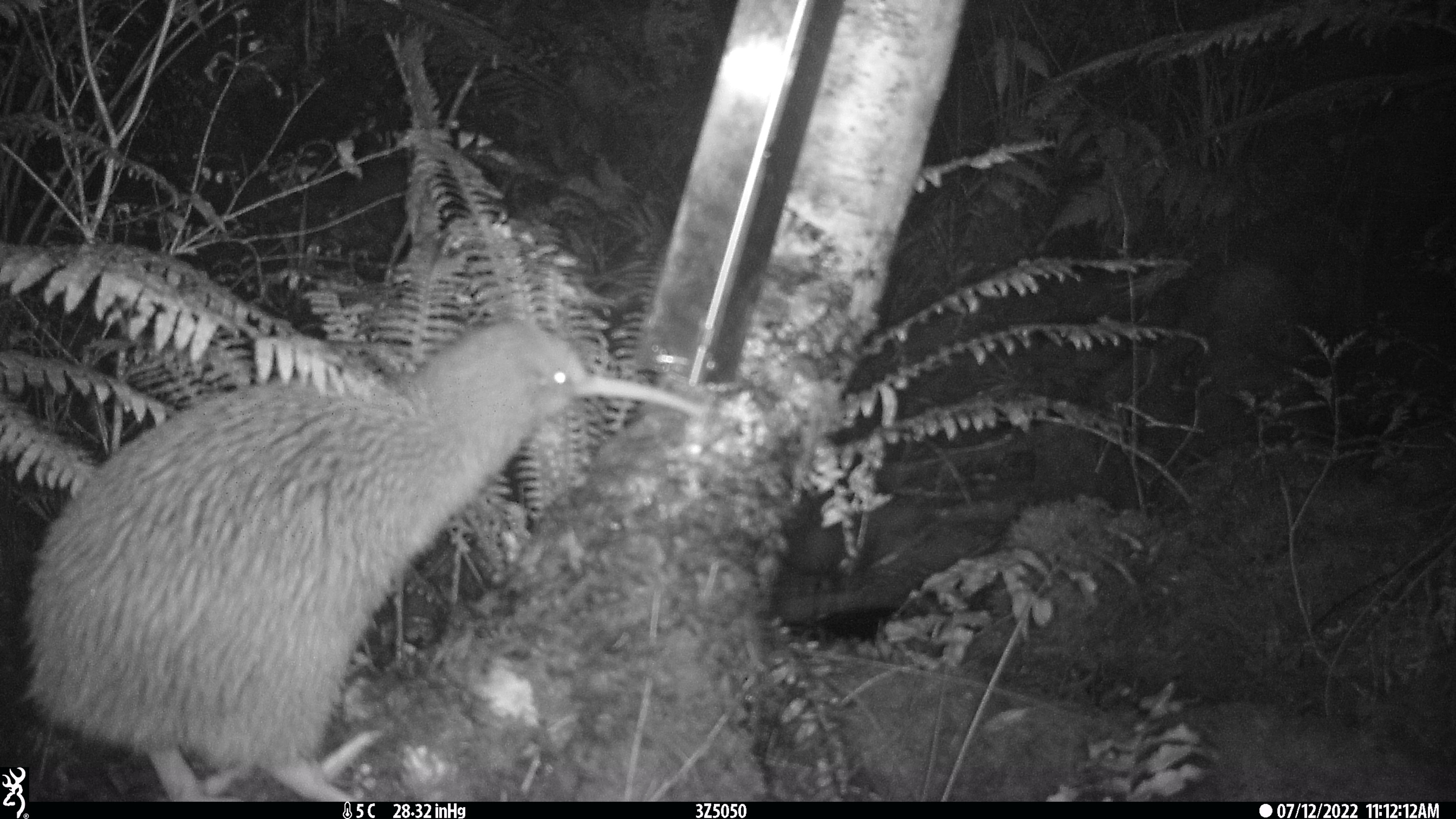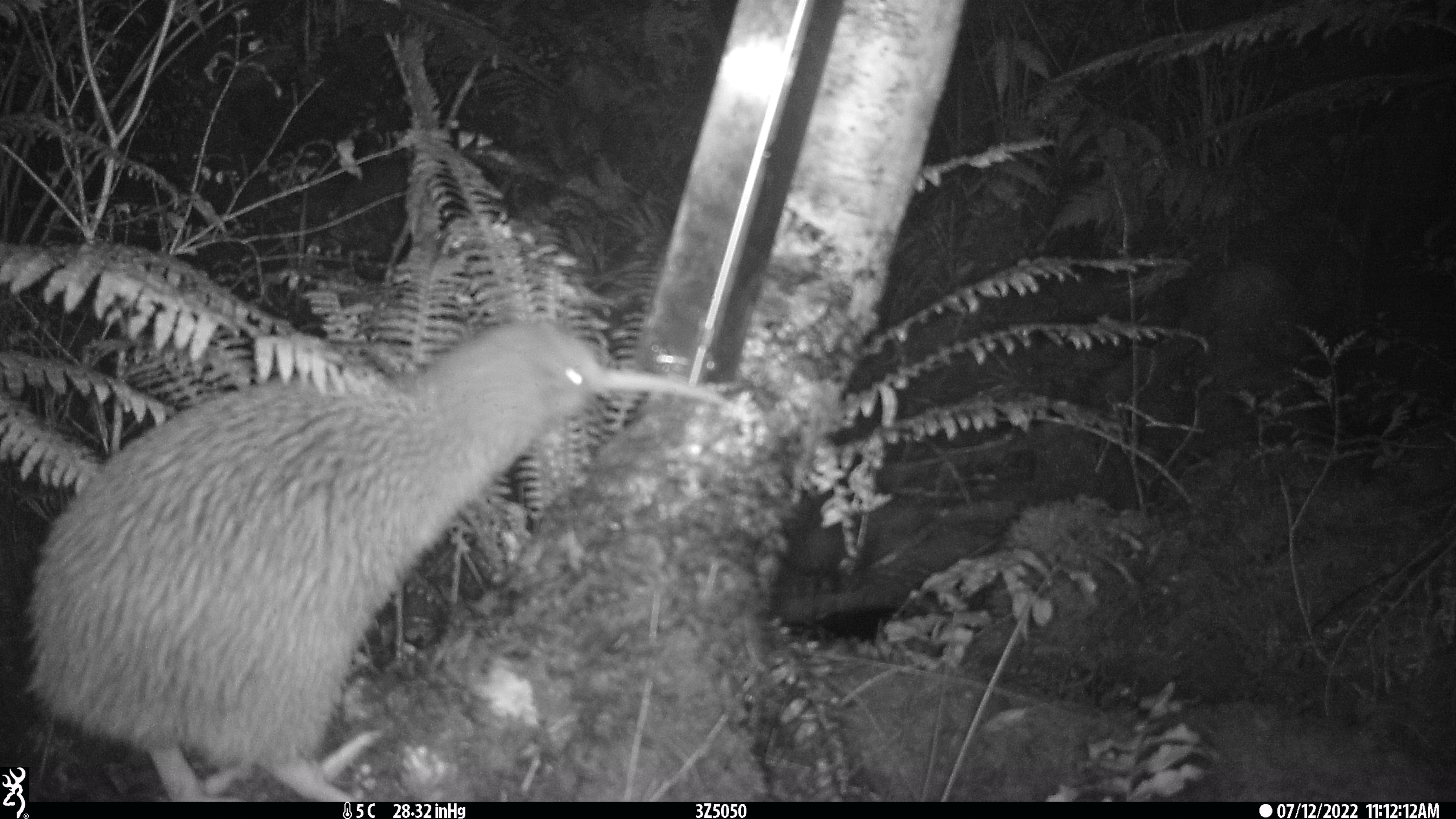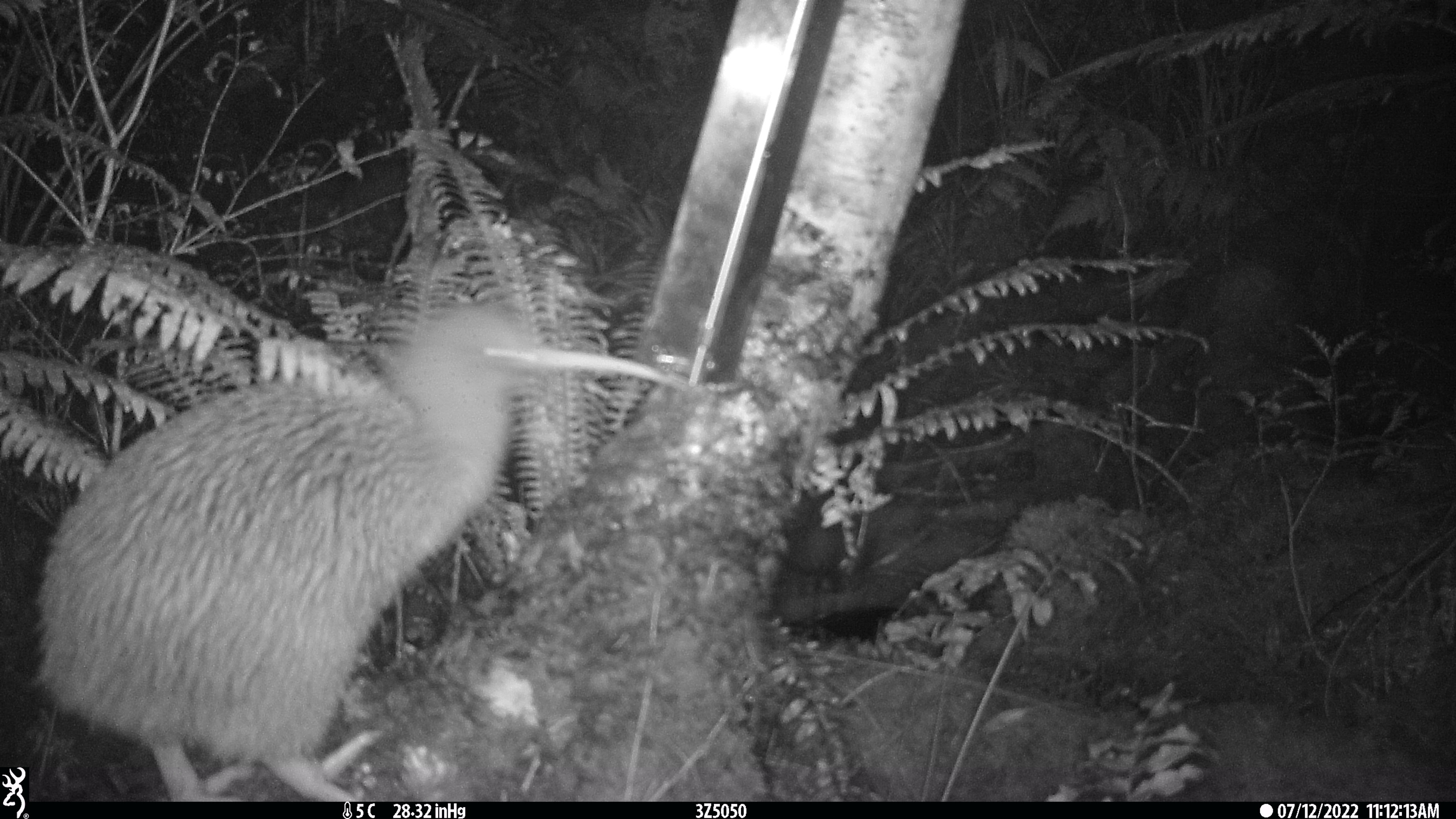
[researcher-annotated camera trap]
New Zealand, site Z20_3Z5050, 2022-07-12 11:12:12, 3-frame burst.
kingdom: Animalia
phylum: Chordata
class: Aves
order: Apterygiformes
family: Apterygidae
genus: Apteryx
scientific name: Apteryx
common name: kiwi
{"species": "kiwi (Apteryx)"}